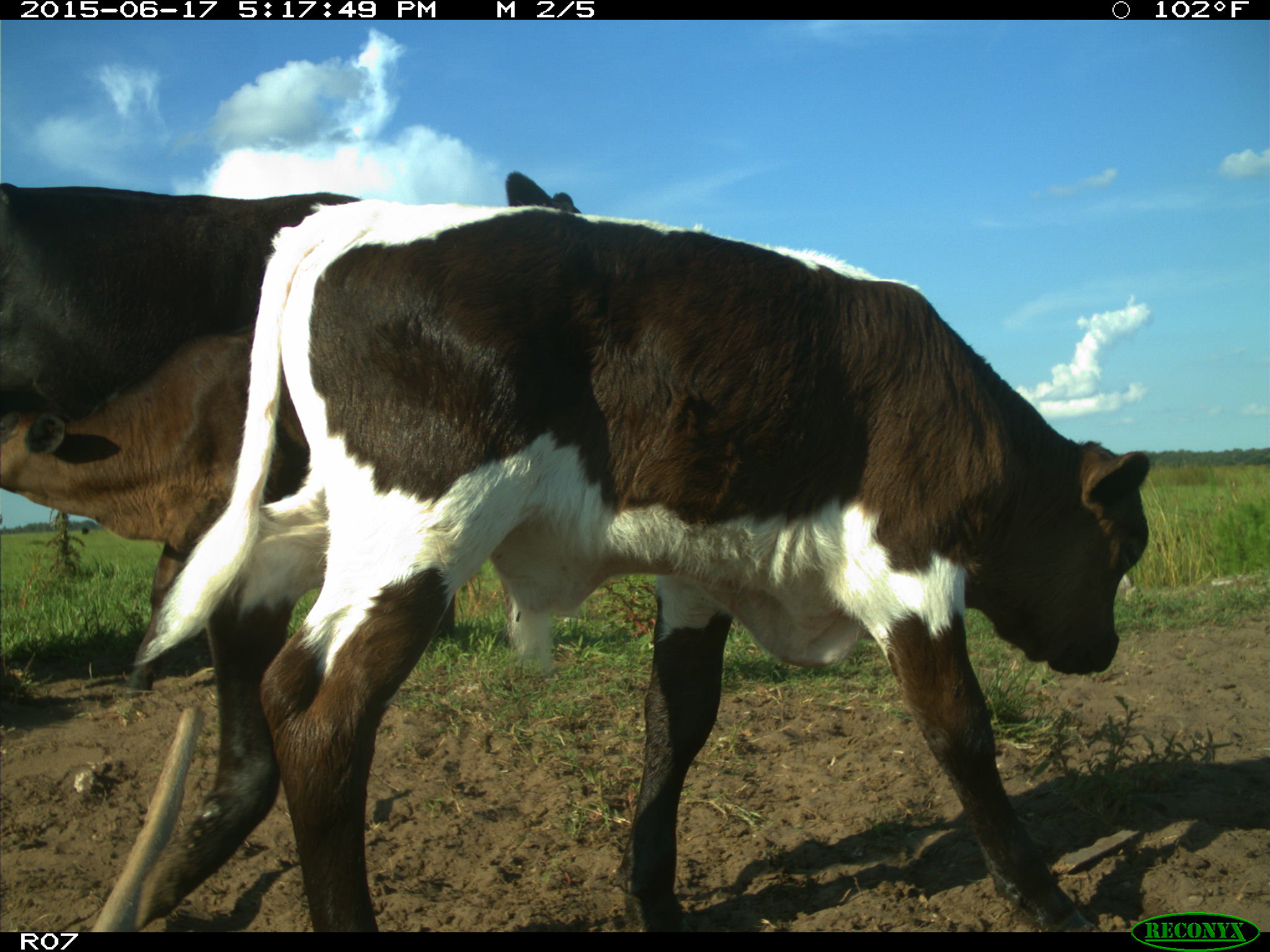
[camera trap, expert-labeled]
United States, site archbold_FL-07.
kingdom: Animalia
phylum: Chordata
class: Mammalia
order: Artiodactyla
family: Bovidae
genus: Bos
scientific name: Bos taurus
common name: domestic cow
Bos taurus (domestic cow).